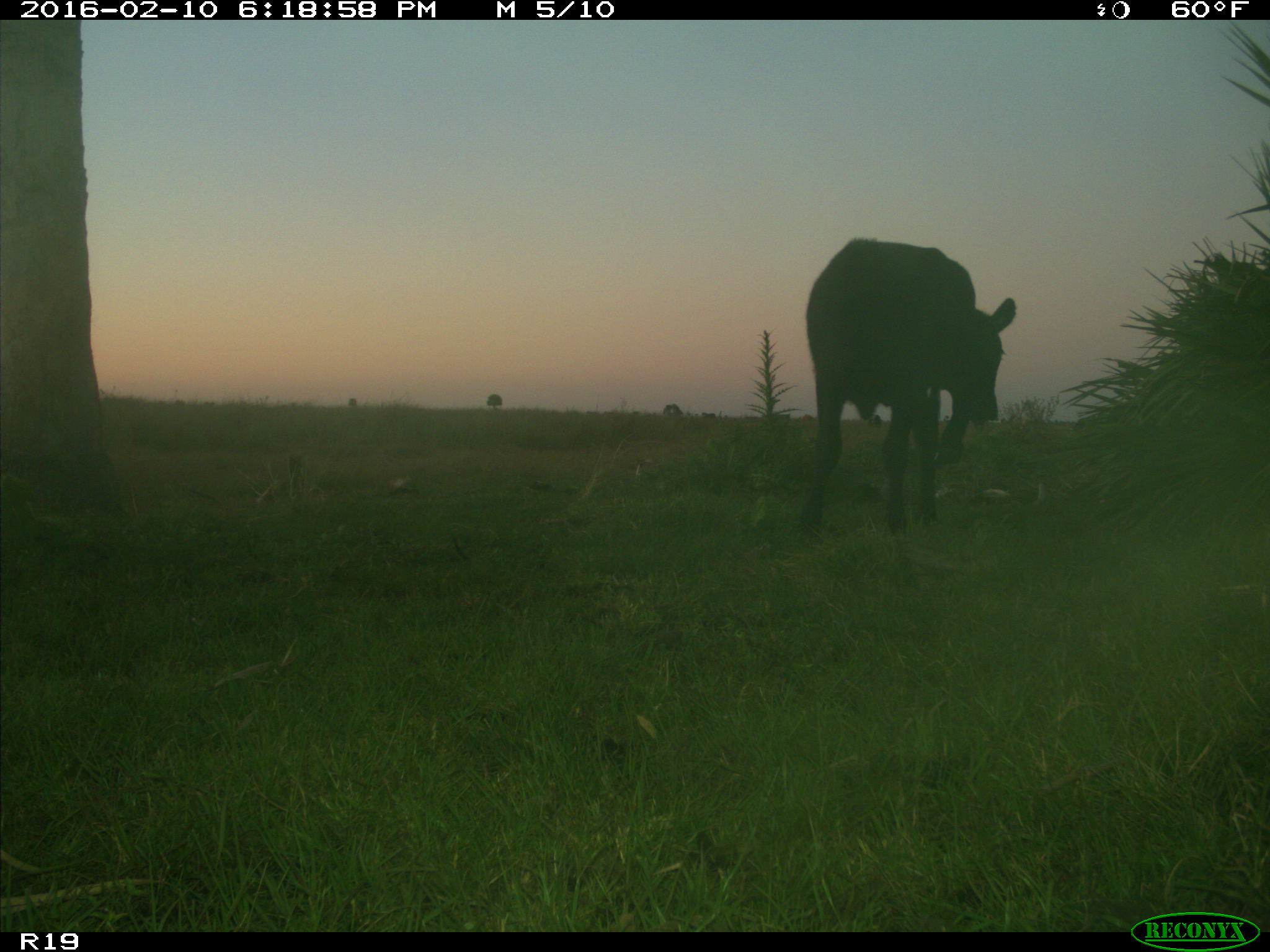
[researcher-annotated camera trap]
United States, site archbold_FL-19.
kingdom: Animalia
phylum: Chordata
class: Mammalia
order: Artiodactyla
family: Bovidae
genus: Bos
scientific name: Bos taurus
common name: domestic cow